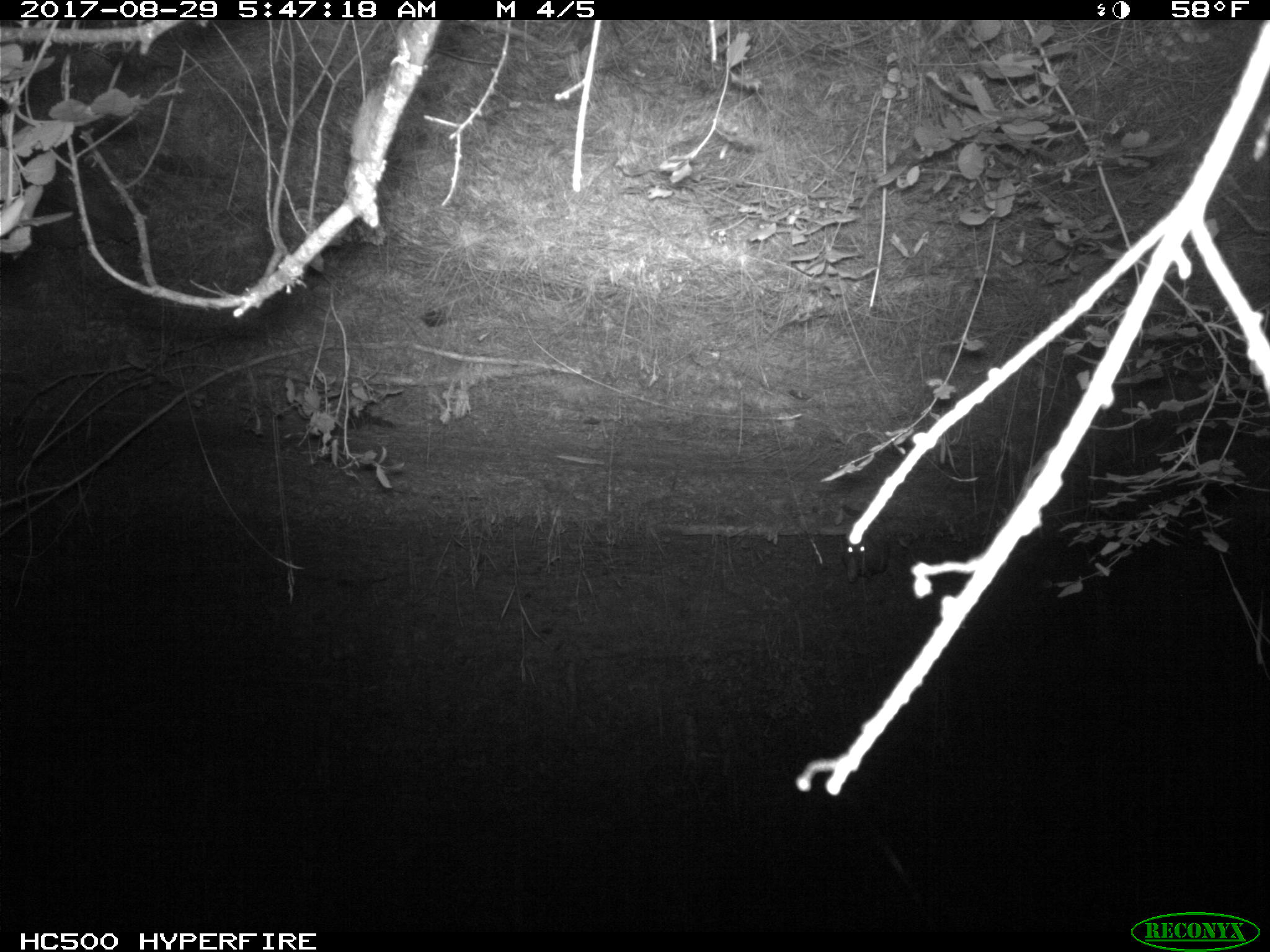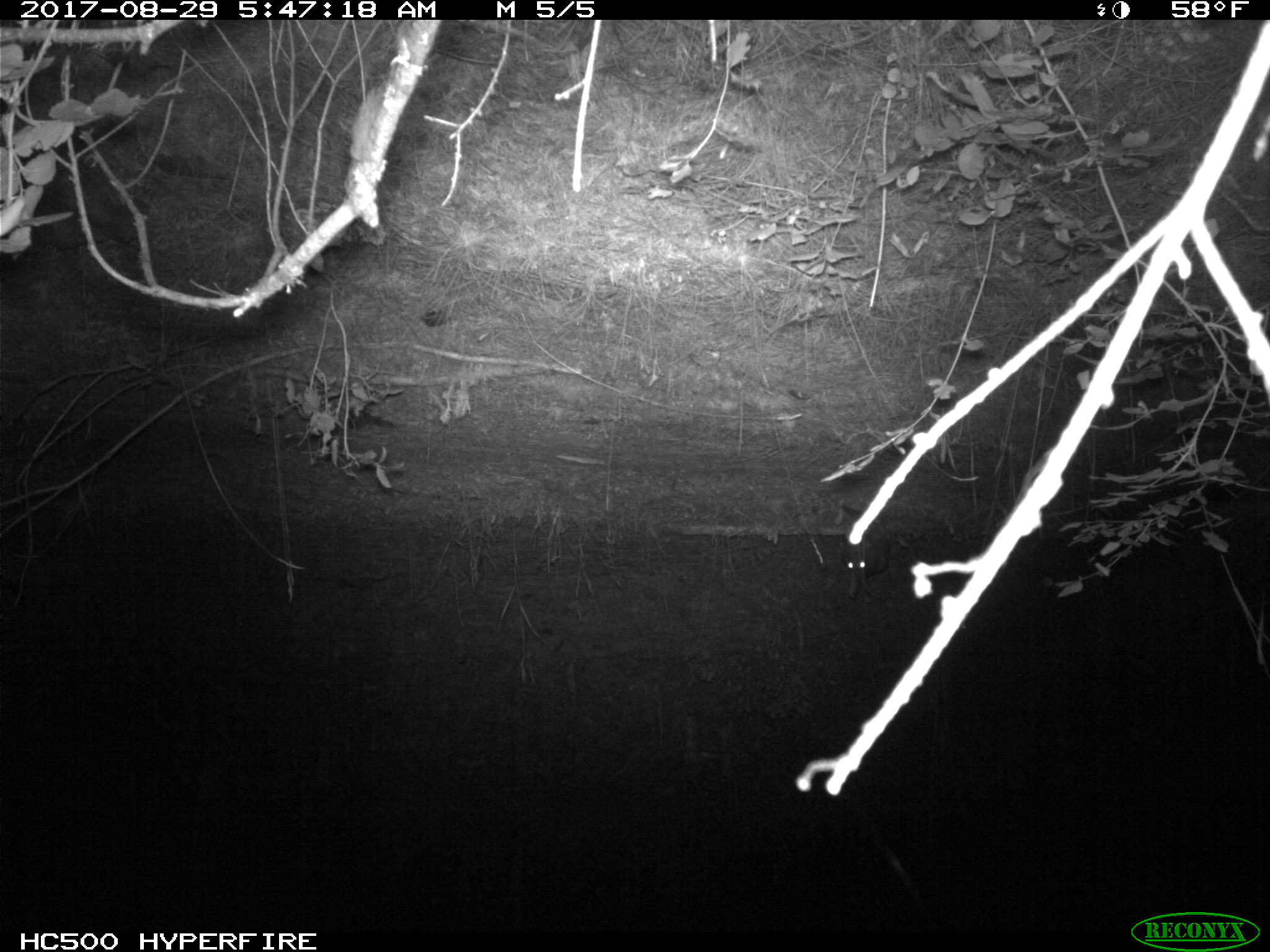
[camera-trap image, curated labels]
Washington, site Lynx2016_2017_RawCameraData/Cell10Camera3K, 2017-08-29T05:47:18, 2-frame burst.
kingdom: Animalia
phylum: Chordata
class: Mammalia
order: Lagomorpha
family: Leporidae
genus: Lepus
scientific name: Lepus americanus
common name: snowshoe hare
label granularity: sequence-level